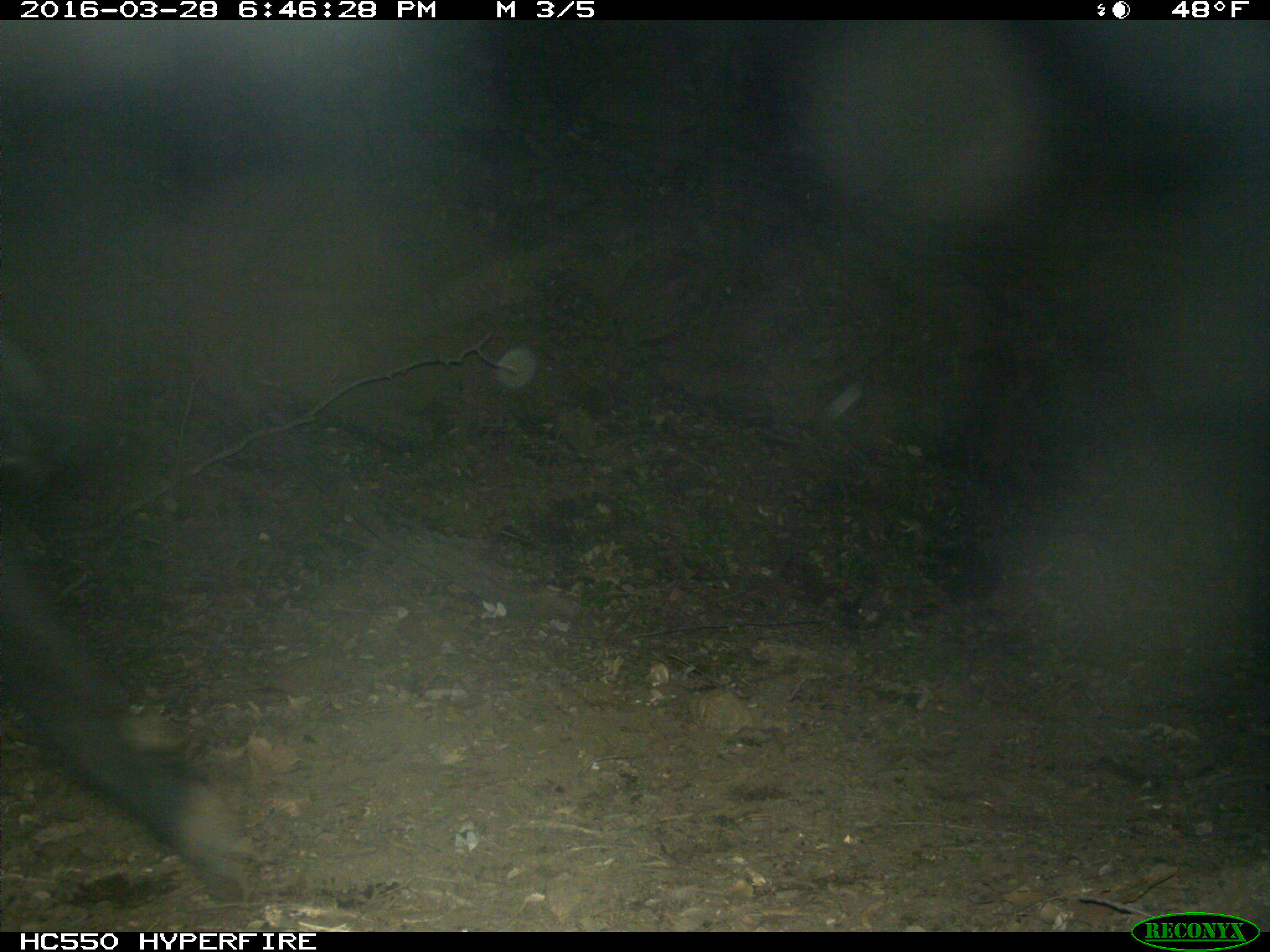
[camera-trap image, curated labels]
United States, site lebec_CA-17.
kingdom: Animalia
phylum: Chordata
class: Mammalia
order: Artiodactyla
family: Bovidae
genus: Bos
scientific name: Bos taurus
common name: domestic cow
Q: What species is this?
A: Bos taurus (domestic cow).